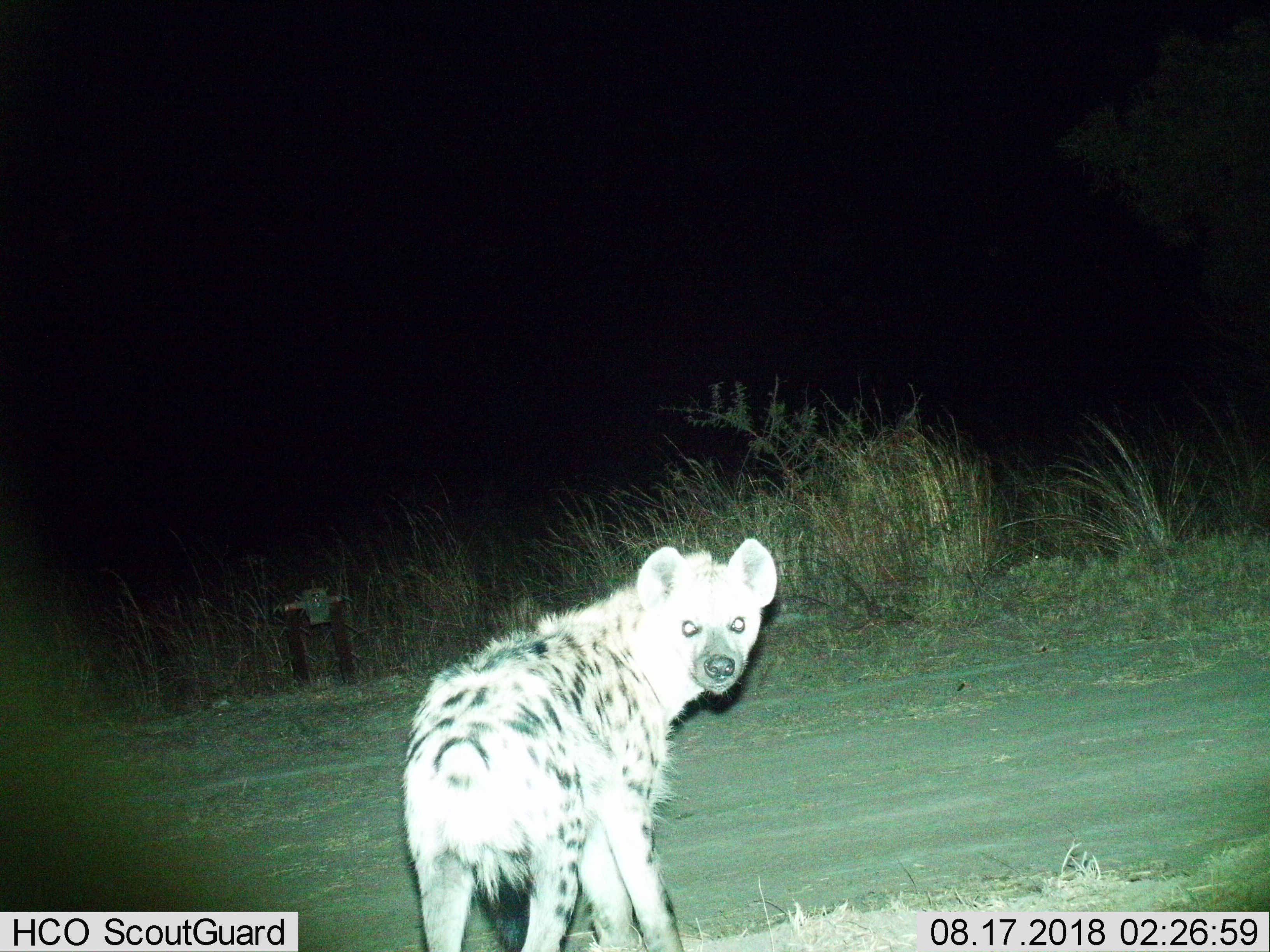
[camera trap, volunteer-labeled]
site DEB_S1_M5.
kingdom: Animalia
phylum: Chordata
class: Mammalia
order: Carnivora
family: Hyaenidae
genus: Crocuta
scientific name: Crocuta crocuta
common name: spotted hyena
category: hyenaspotted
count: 1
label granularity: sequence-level